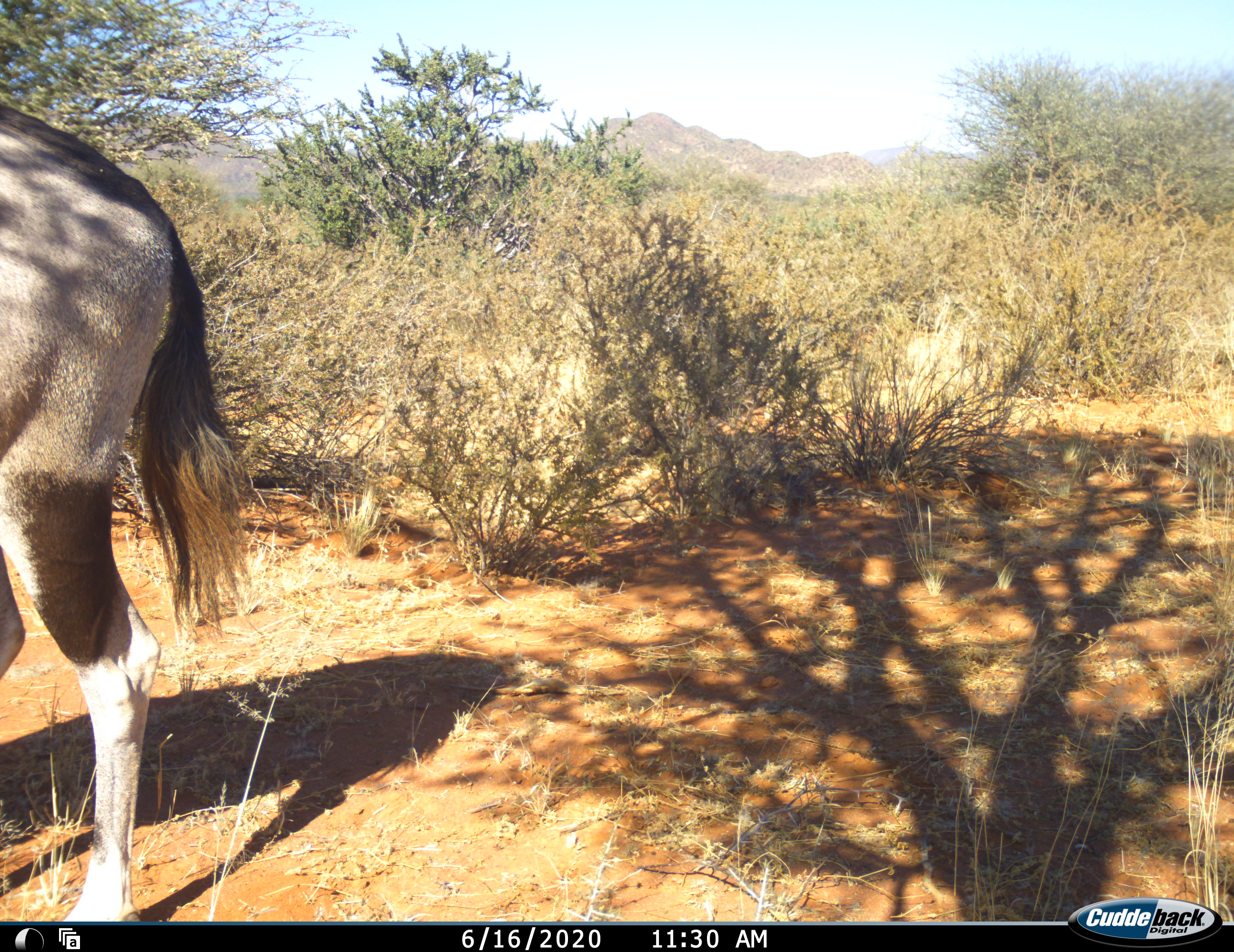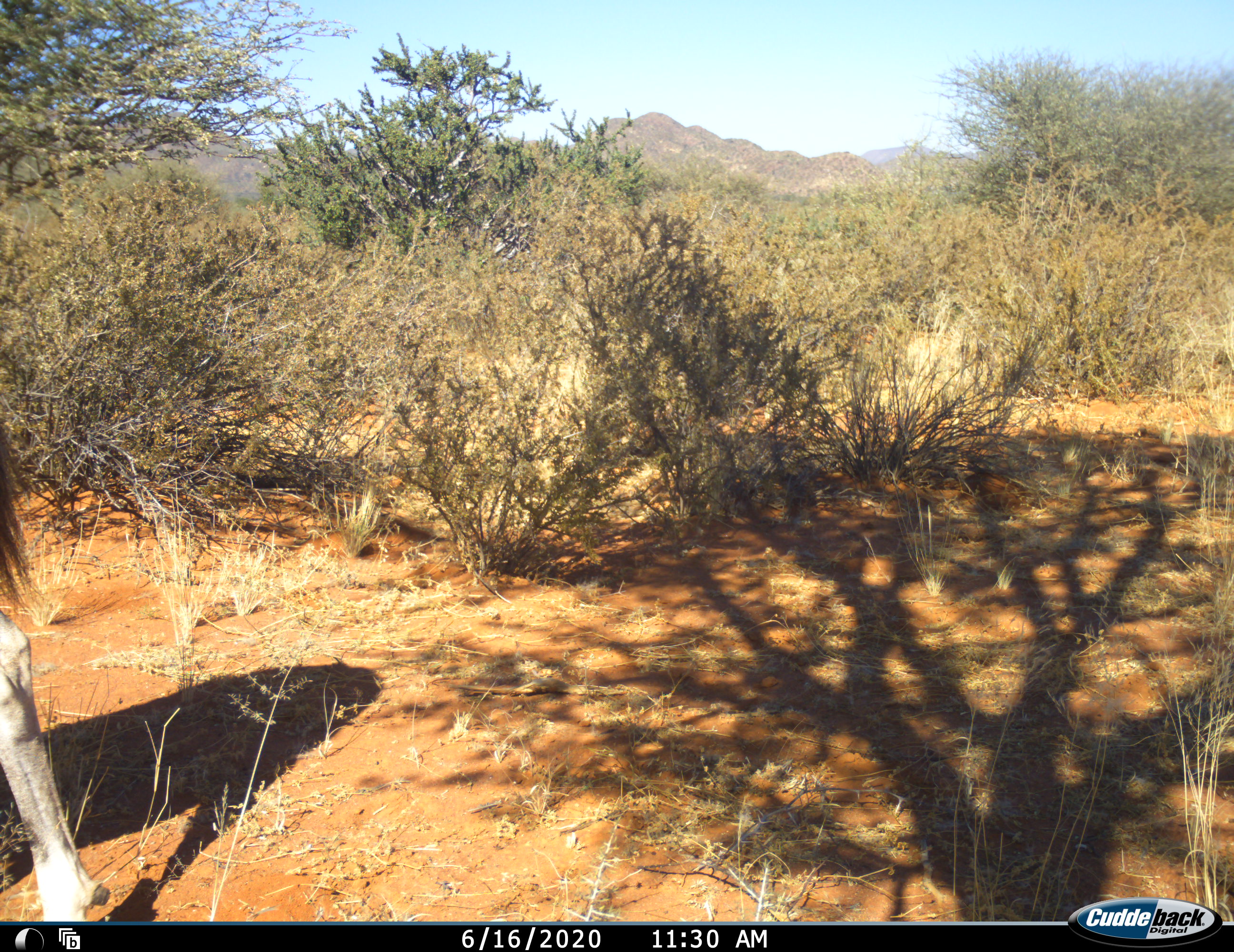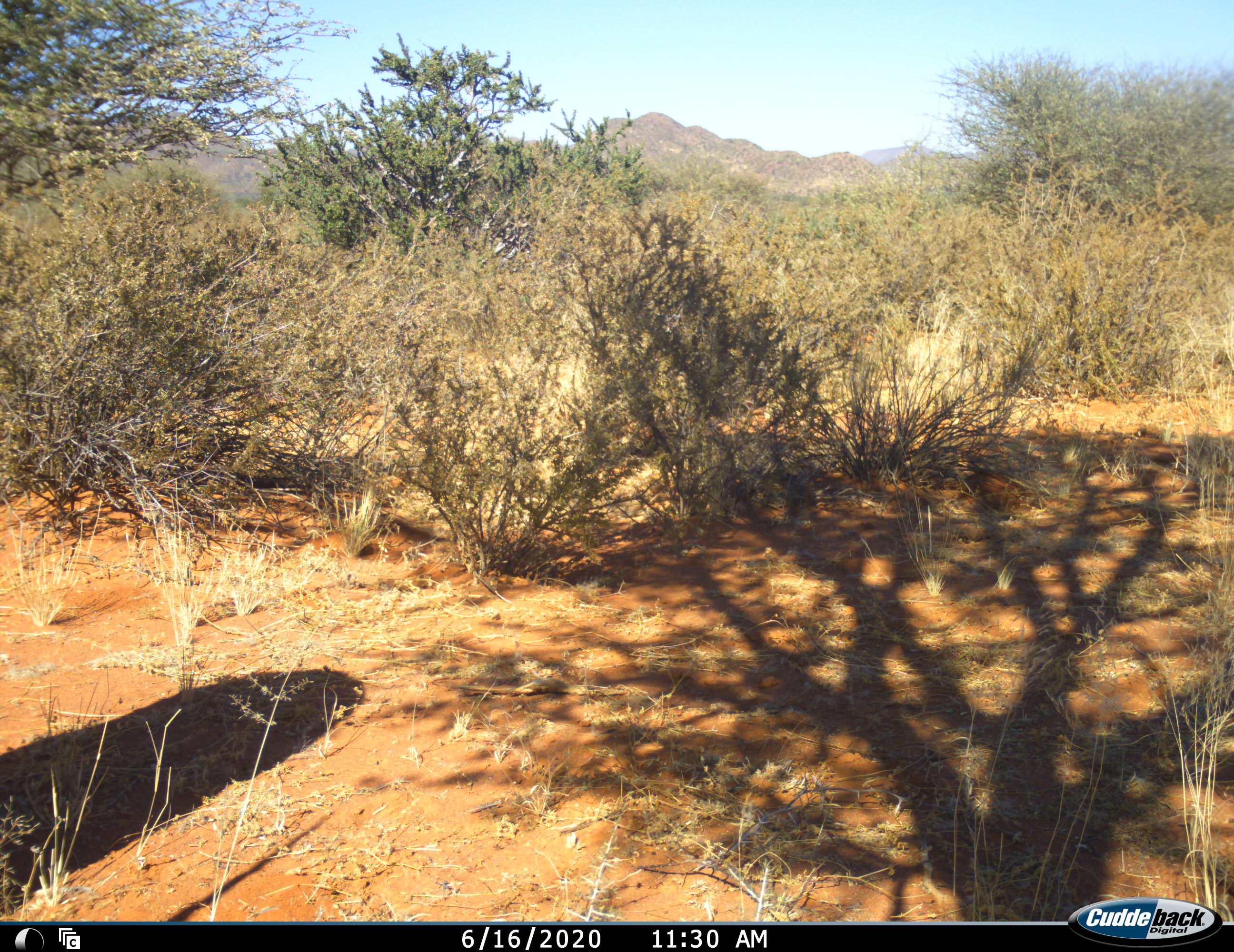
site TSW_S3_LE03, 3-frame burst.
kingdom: Animalia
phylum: Chordata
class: Mammalia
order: Artiodactyla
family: Bovidae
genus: Oryx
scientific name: Oryx gazella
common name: gemsbok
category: oryx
Oryx (gemsbok) (Oryx gazella), count 1. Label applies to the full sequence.